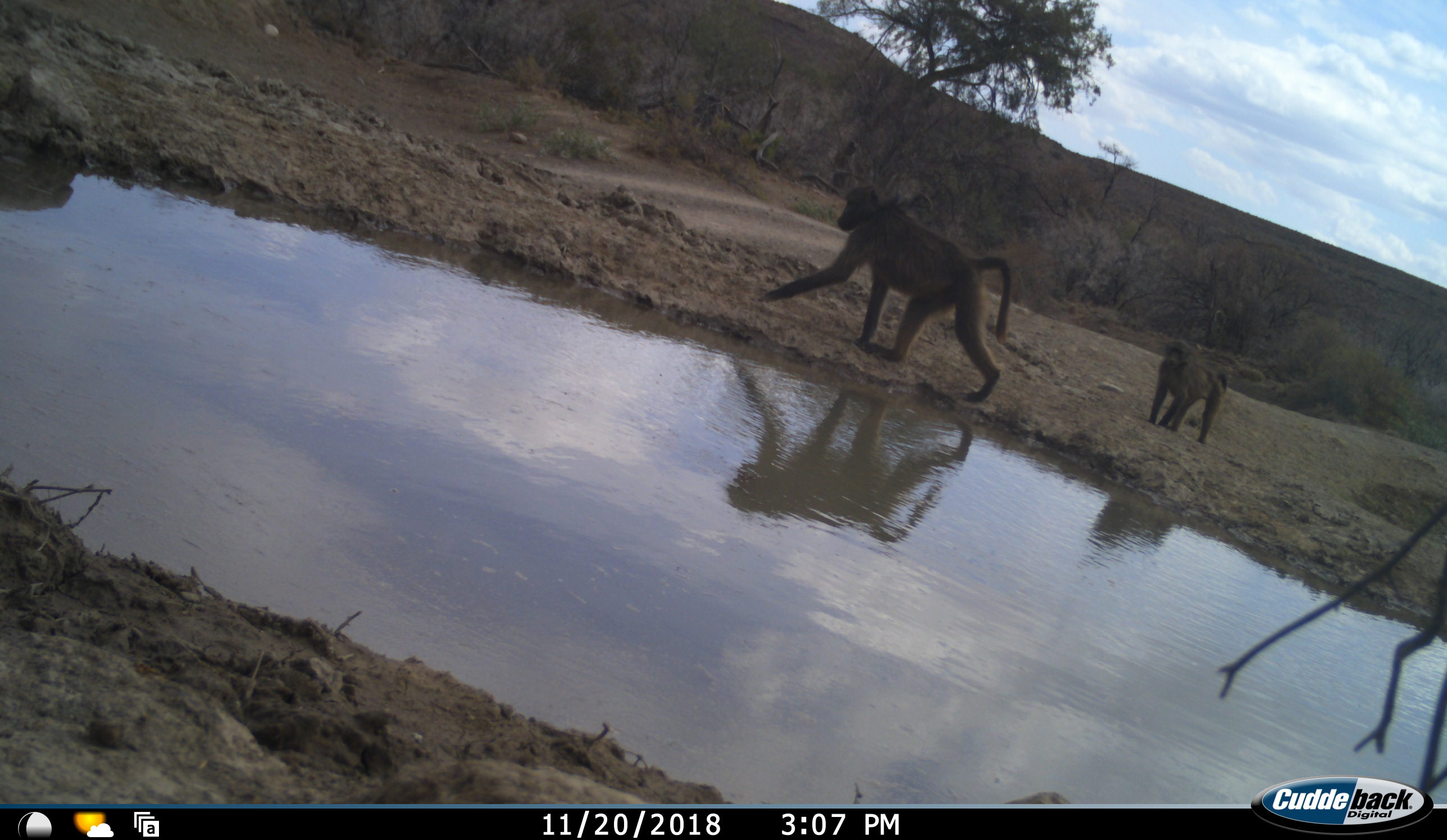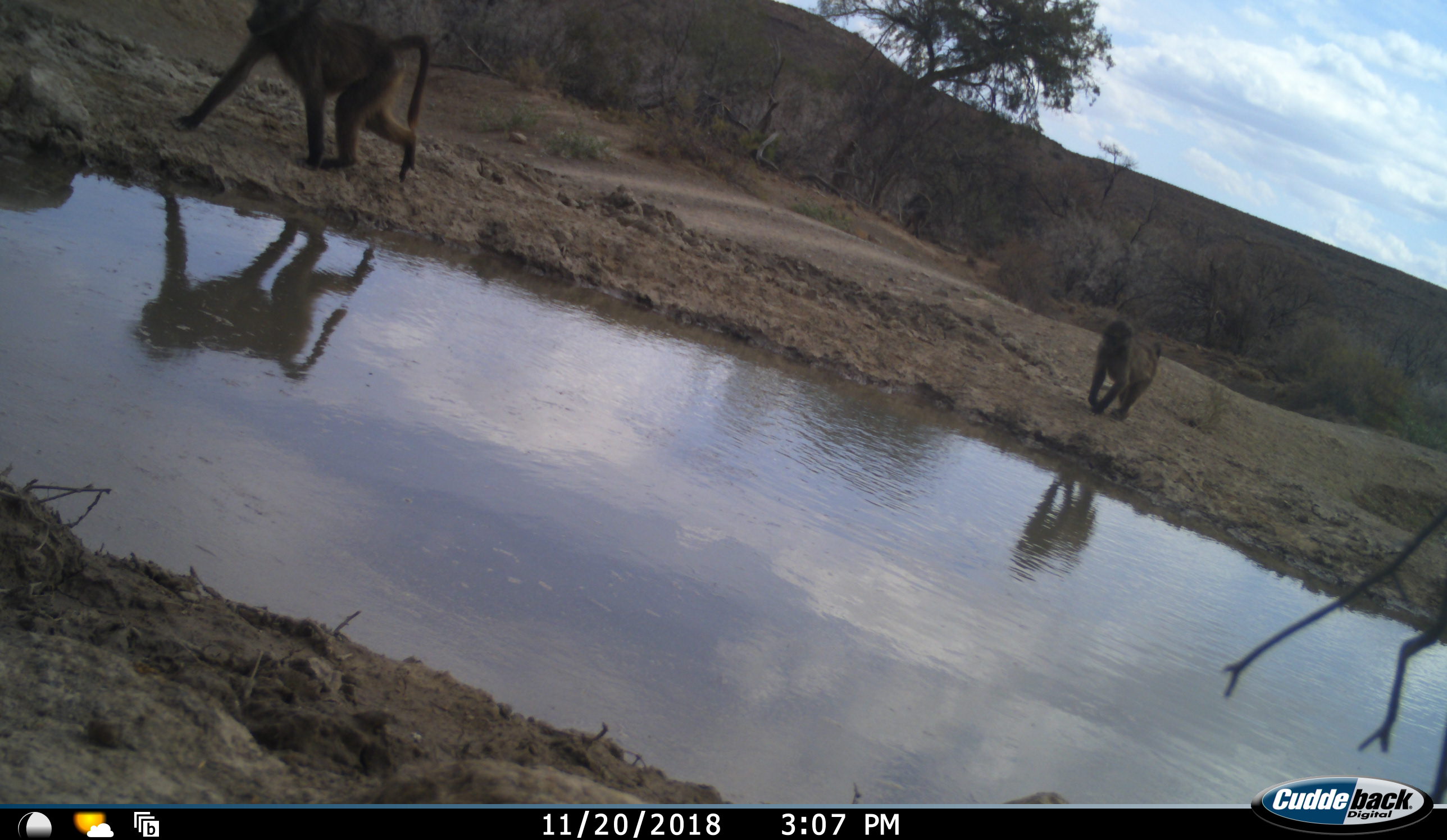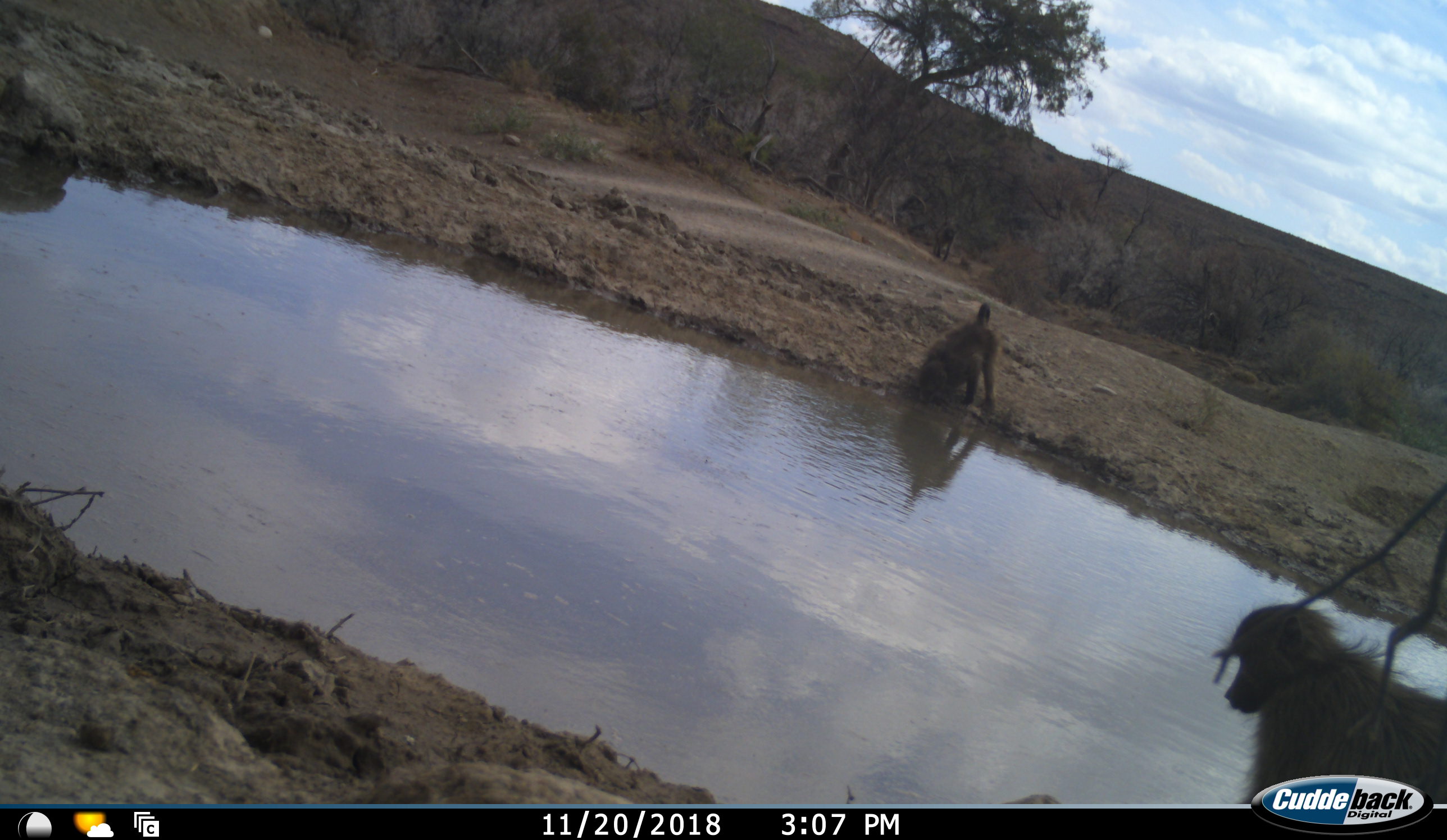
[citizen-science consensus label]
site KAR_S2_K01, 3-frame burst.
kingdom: Animalia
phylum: Chordata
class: Mammalia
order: Primates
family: Cercopithecidae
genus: Papio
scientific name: Papio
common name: baboon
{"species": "baboon (Papio)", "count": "3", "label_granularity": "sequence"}